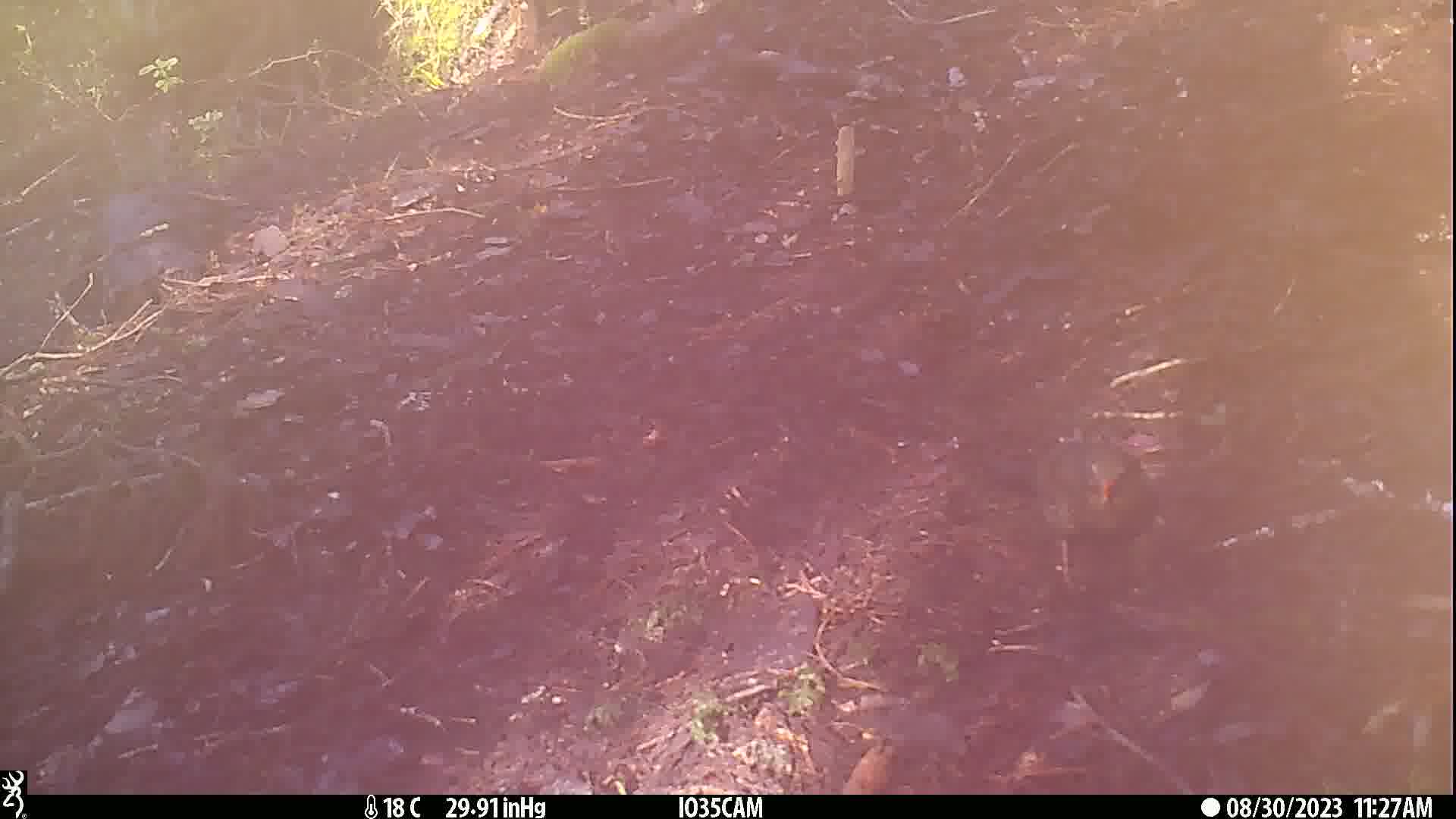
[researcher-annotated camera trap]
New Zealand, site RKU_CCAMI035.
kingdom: Animalia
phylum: Chordata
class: Aves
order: Passeriformes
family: Turdidae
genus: Turdus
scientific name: Turdus merula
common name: eurasian blackbird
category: blackbird